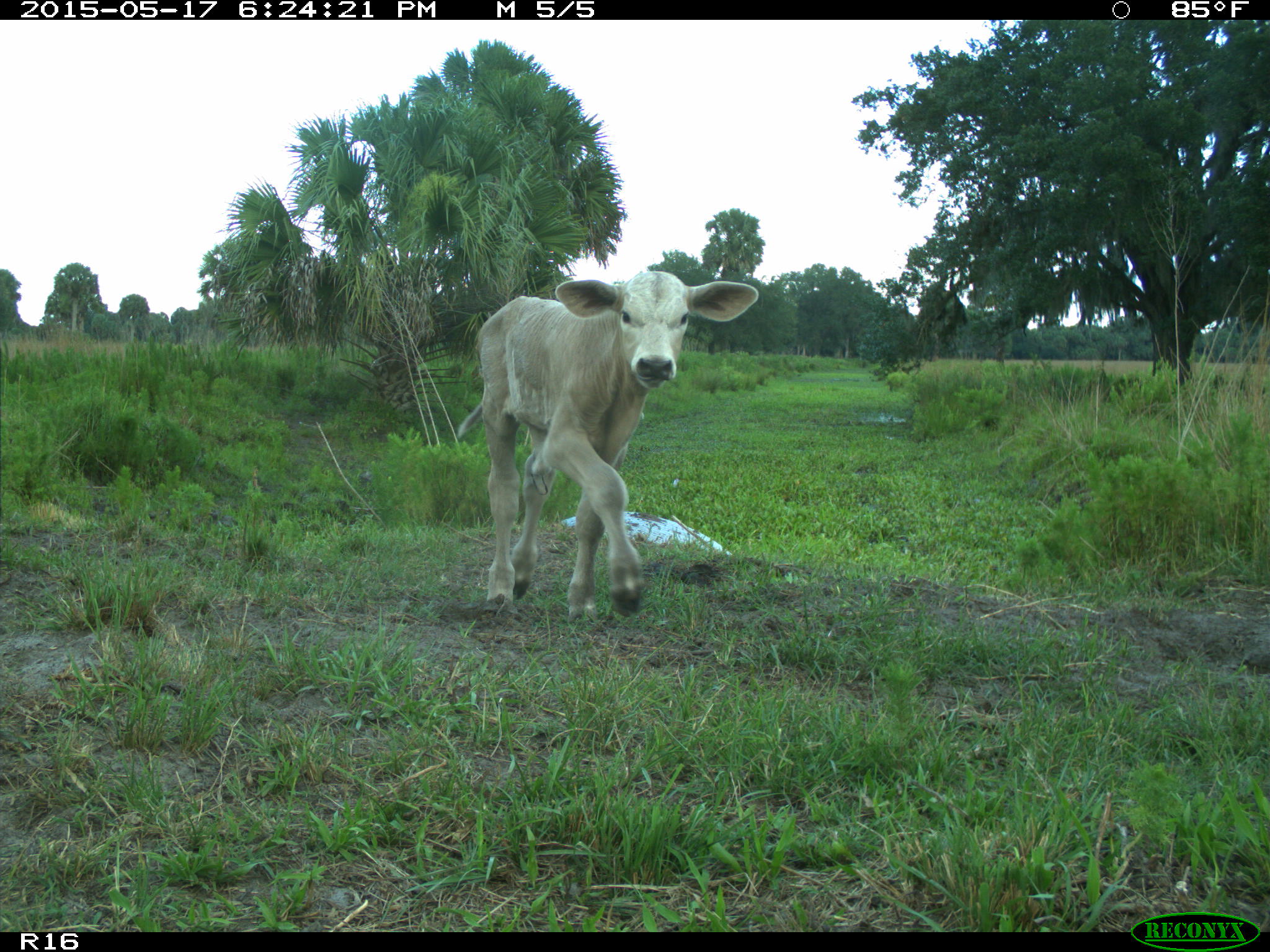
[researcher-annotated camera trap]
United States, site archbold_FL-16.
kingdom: Animalia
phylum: Chordata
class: Mammalia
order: Artiodactyla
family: Bovidae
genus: Bos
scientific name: Bos taurus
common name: domestic cow